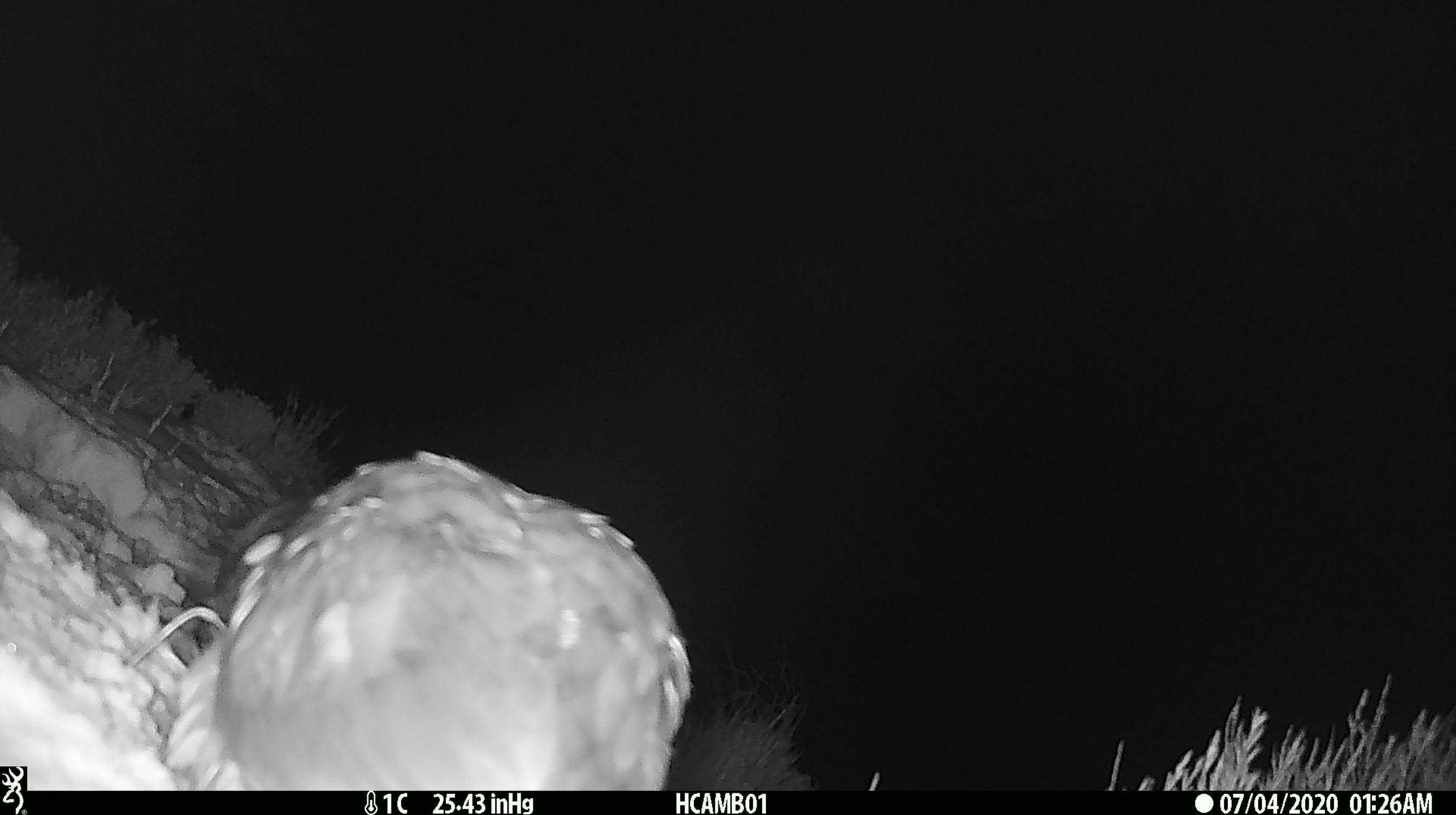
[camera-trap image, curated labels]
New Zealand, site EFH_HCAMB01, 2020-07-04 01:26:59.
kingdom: Animalia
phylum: Chordata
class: Aves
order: Psittaciformes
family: Strigopidae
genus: Nestor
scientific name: Nestor notabilis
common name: kea